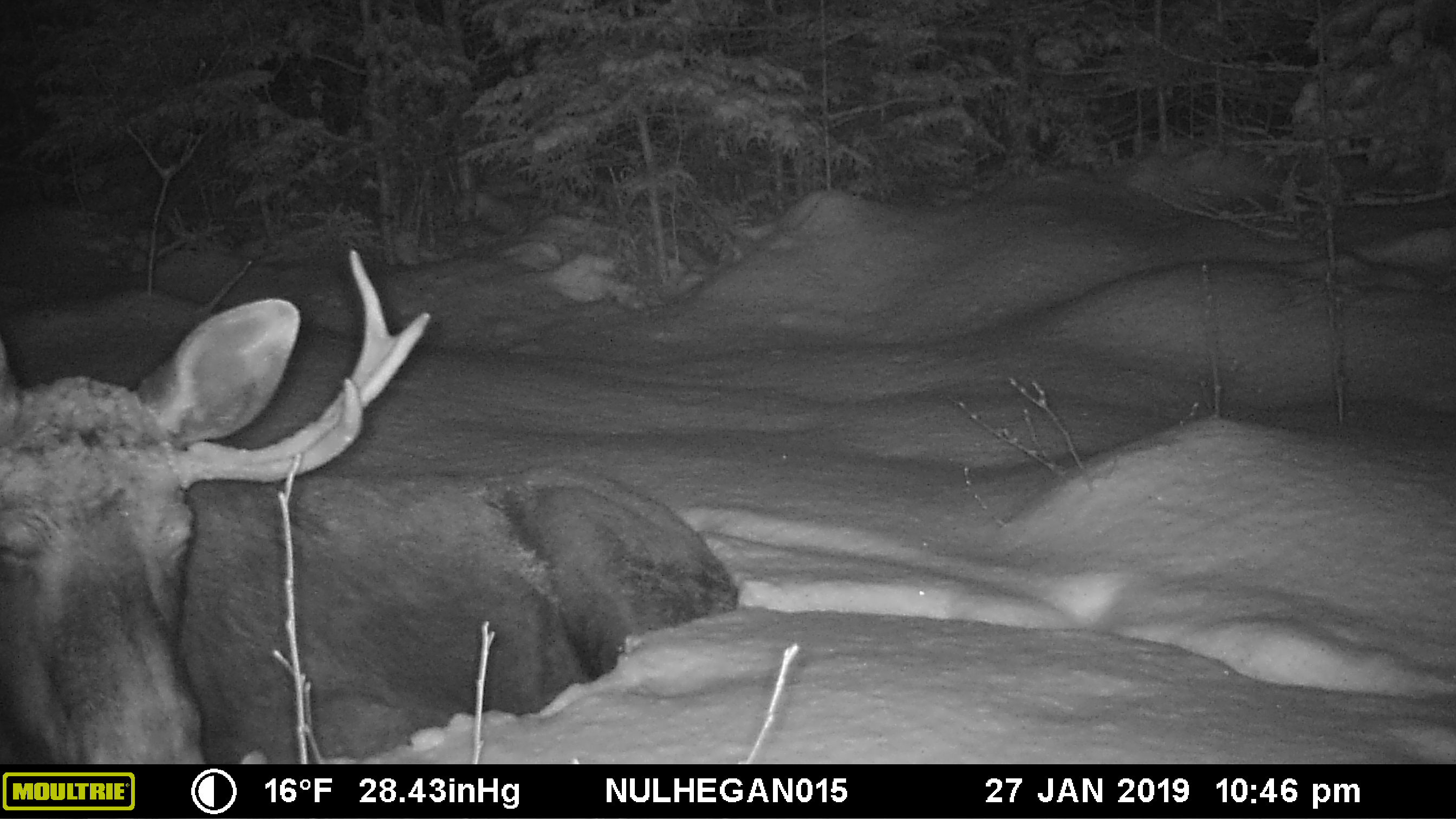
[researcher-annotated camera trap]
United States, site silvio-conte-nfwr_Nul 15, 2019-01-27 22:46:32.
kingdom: Animalia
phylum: Chordata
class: Mammalia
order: Artiodactyla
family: Cervidae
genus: Alces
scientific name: Alces alces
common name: moose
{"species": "moose (Alces alces)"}